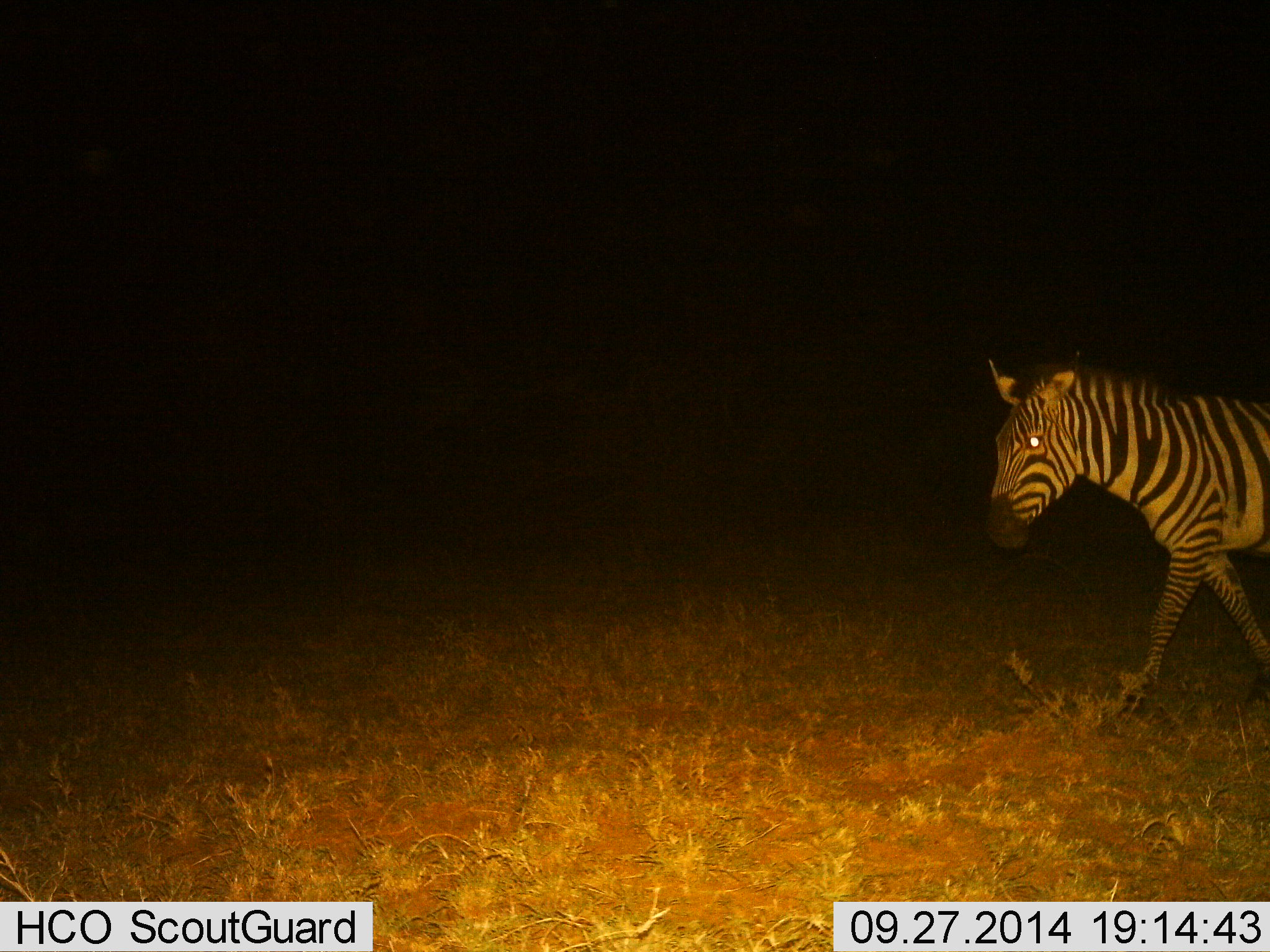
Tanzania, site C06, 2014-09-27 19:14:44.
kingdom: Animalia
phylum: Chordata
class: Mammalia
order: Perissodactyla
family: Equidae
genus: Equus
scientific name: Equus quagga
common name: plains zebra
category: zebra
Zebra (plains zebra) (Equus quagga), count 1. Behavior (volunteer vote fractions): standing 10%, resting 0%, moving 90%, interacting 0%. Young present (vote fraction): 0%. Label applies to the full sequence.